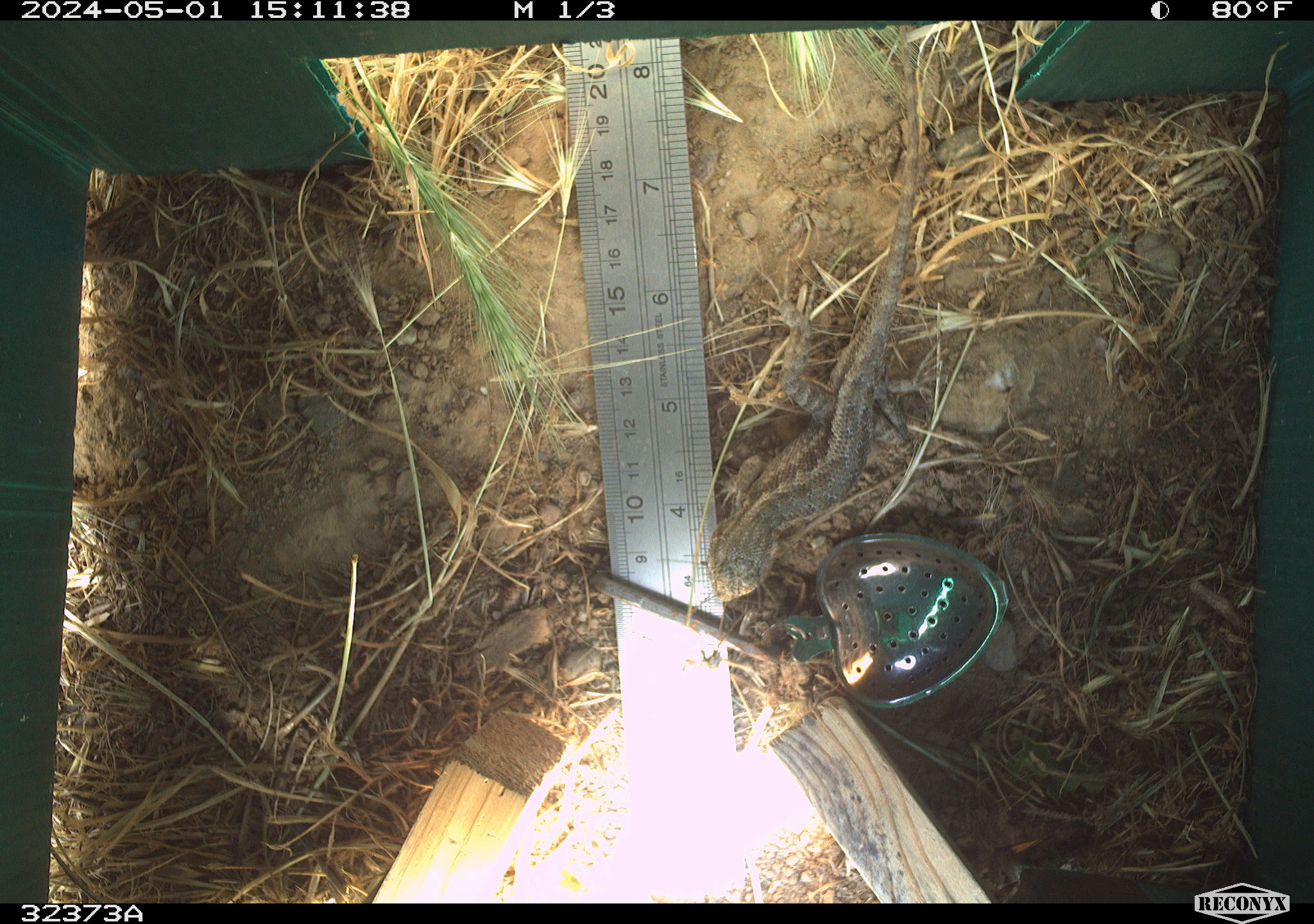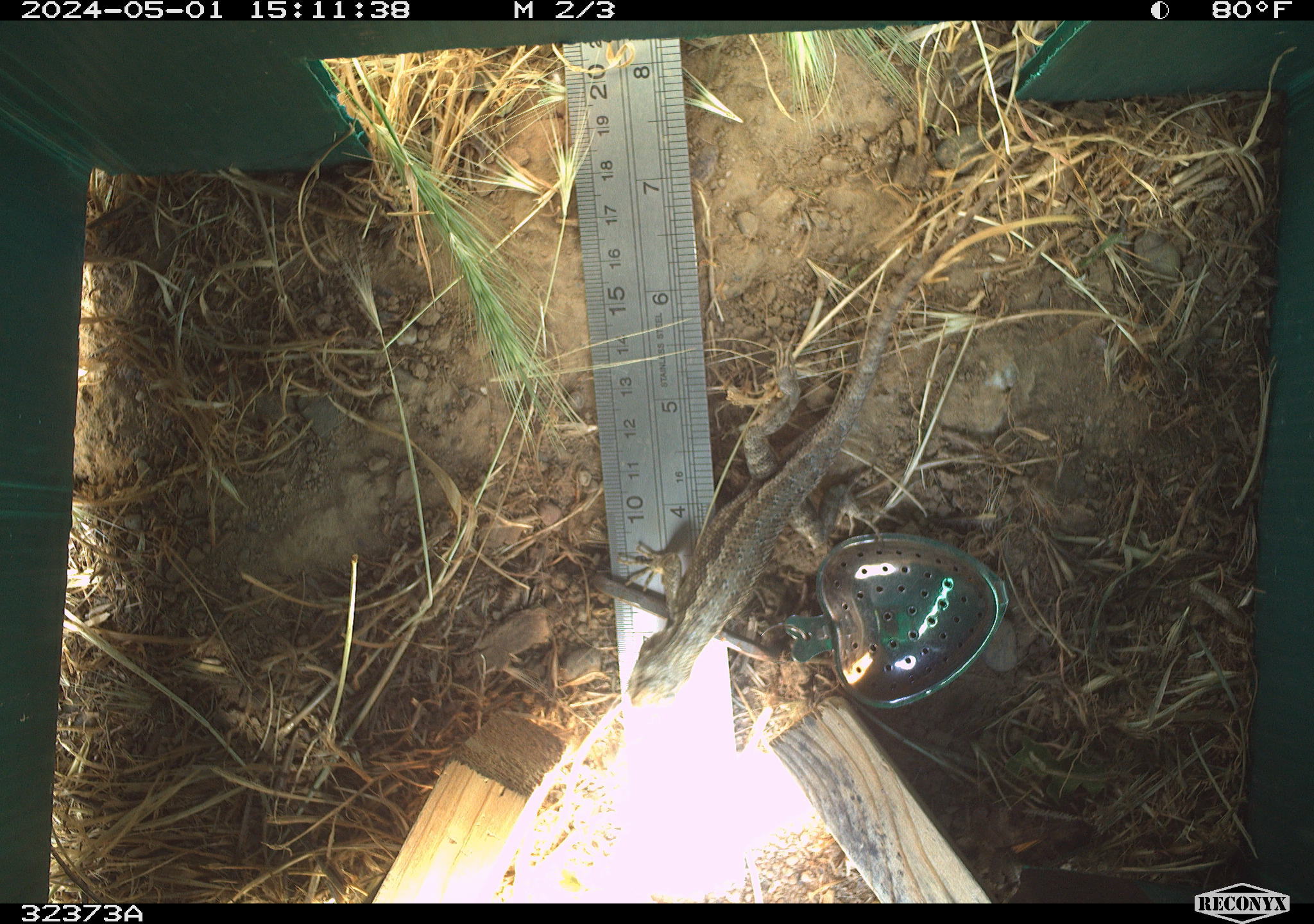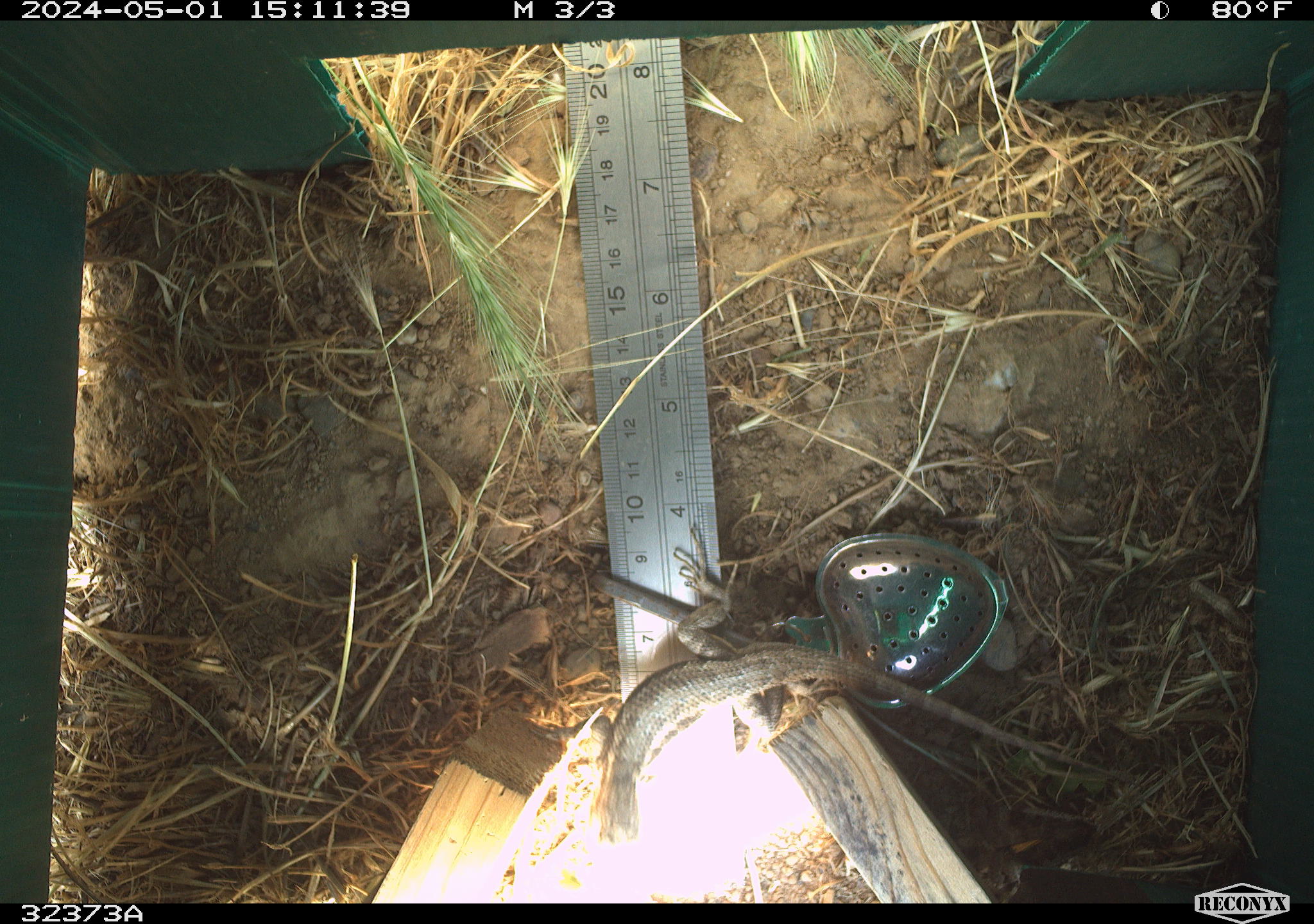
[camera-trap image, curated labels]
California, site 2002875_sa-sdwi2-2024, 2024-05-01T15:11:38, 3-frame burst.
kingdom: Animalia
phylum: Chordata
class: Reptilia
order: Squamata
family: Phrynosomatidae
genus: Sceloporus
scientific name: Sceloporus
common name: spiny lizards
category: sceloporus species